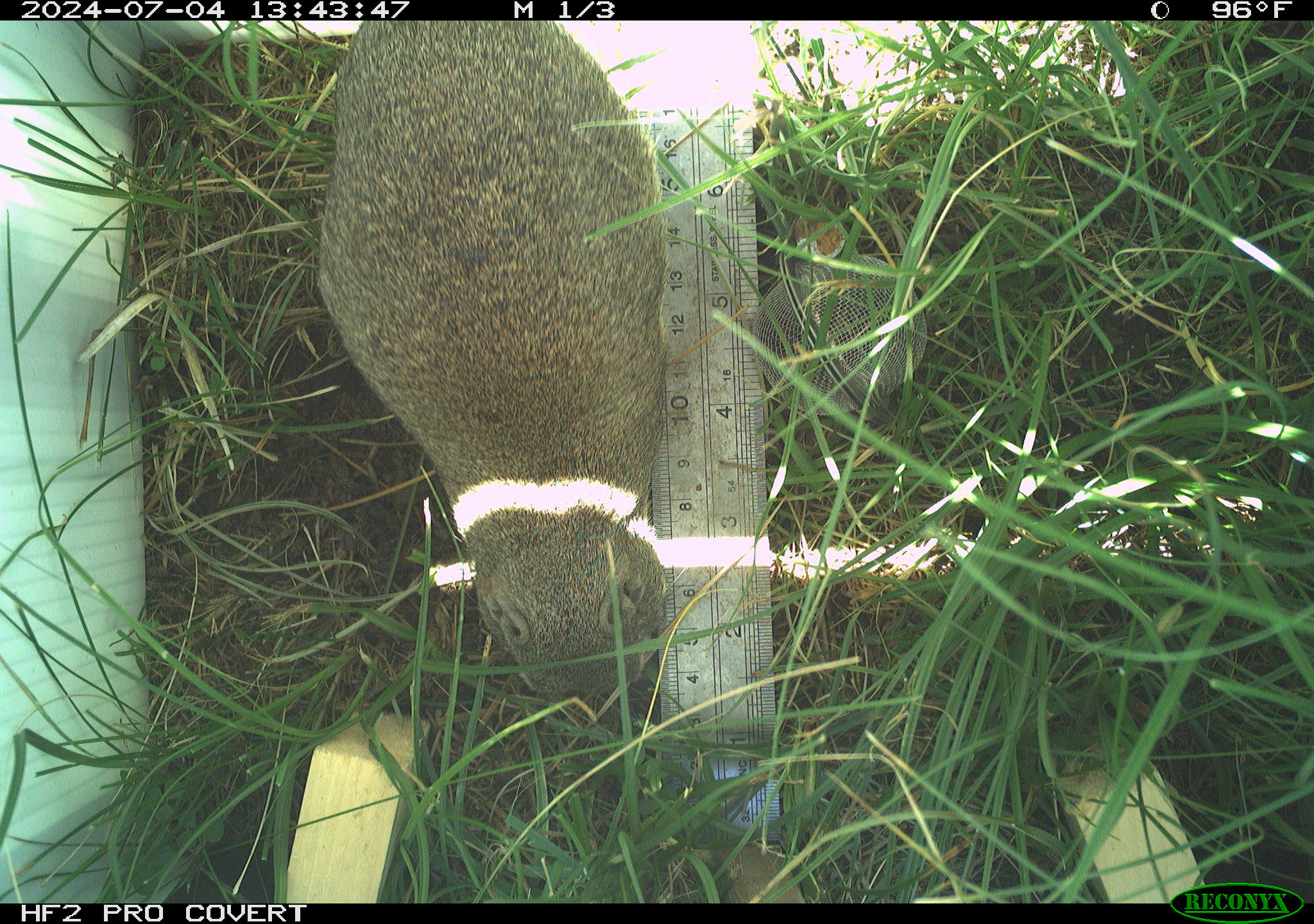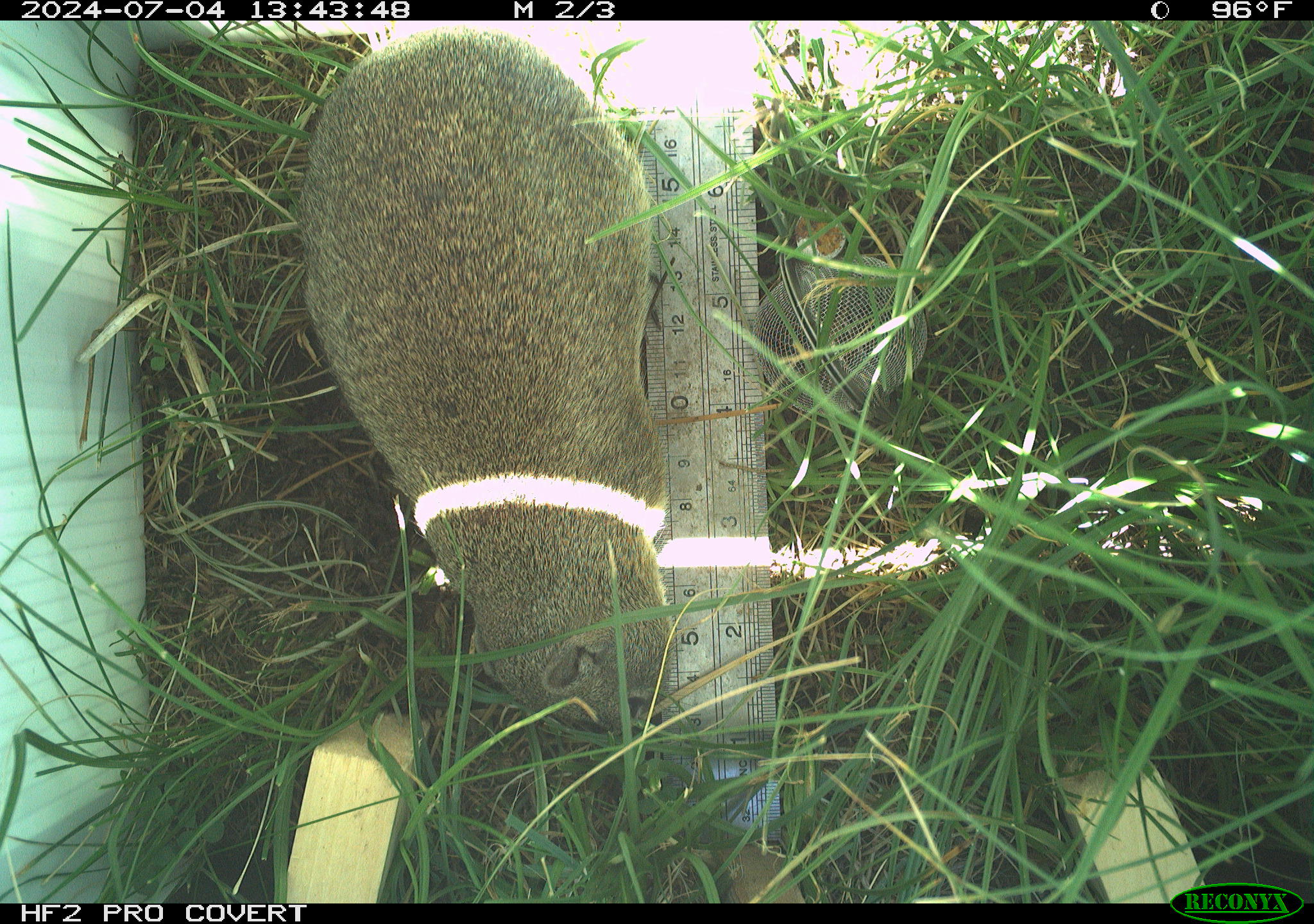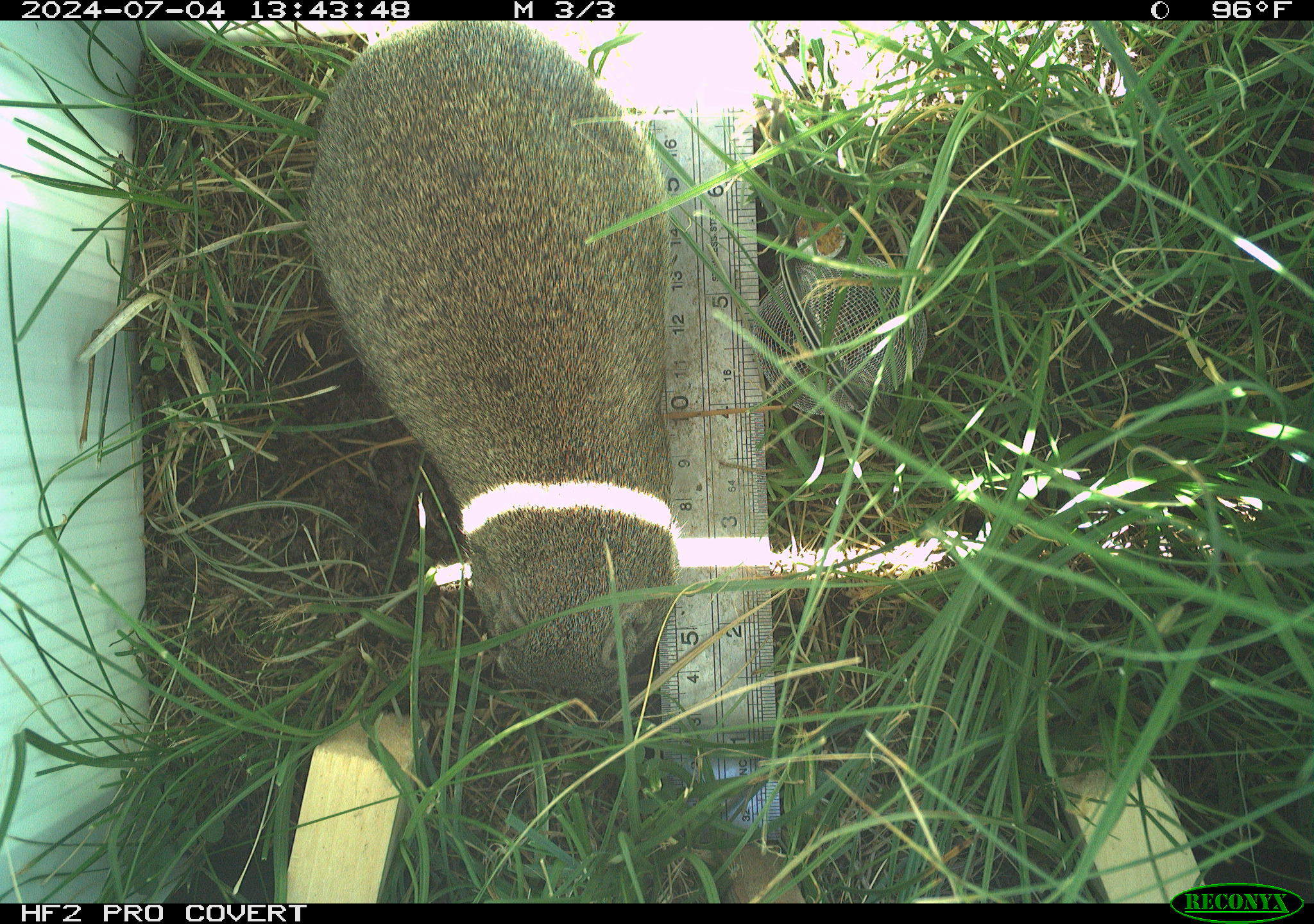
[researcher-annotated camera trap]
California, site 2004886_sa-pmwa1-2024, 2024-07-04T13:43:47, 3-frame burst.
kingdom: Animalia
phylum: Chordata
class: Mammalia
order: Rodentia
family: Sciuridae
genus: Urocitellus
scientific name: Urocitellus beldingi beldingi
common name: belding's ground squirrel